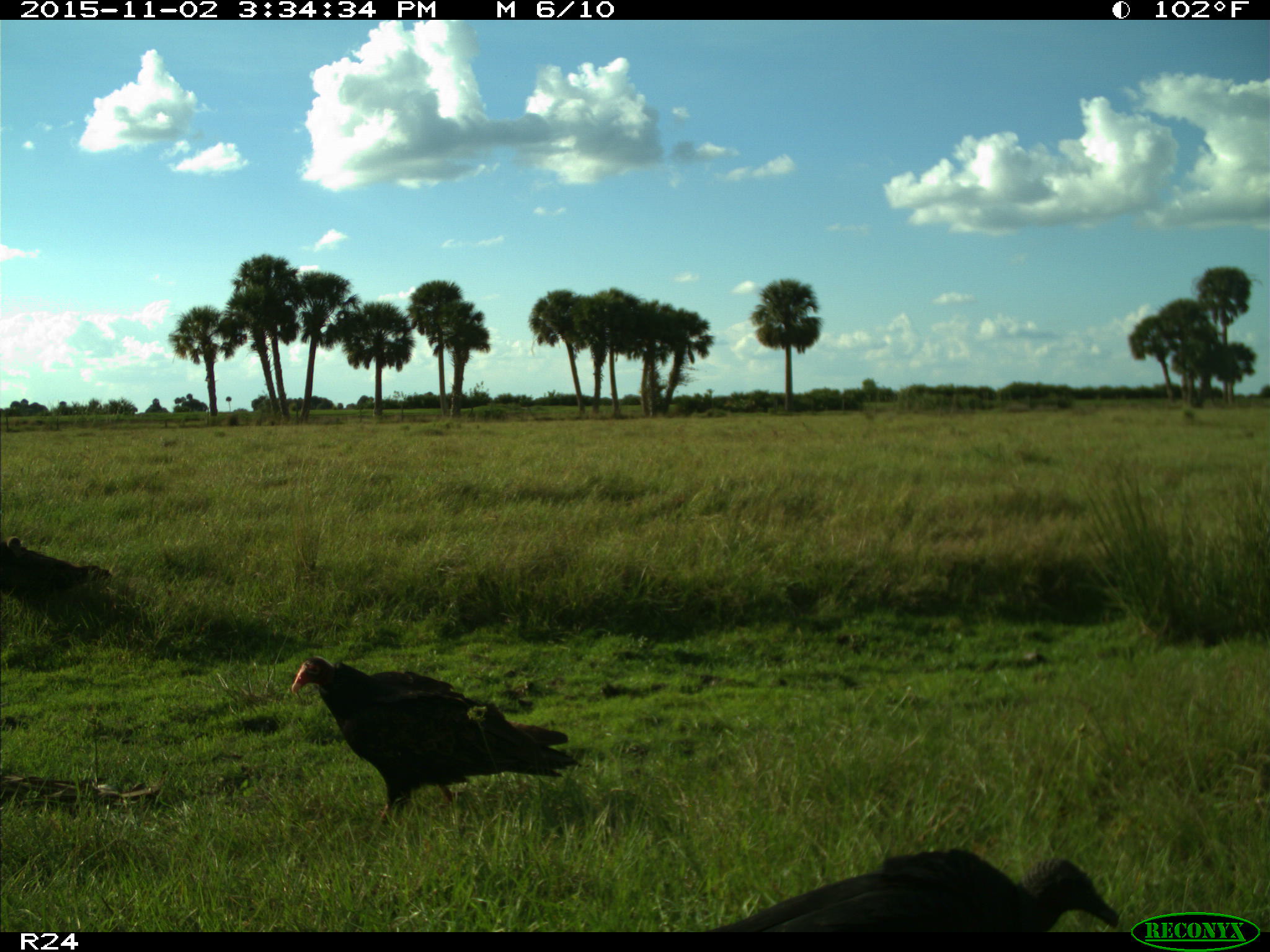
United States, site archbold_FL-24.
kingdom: Animalia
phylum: Chordata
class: Aves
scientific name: Aves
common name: birds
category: unidentified bird